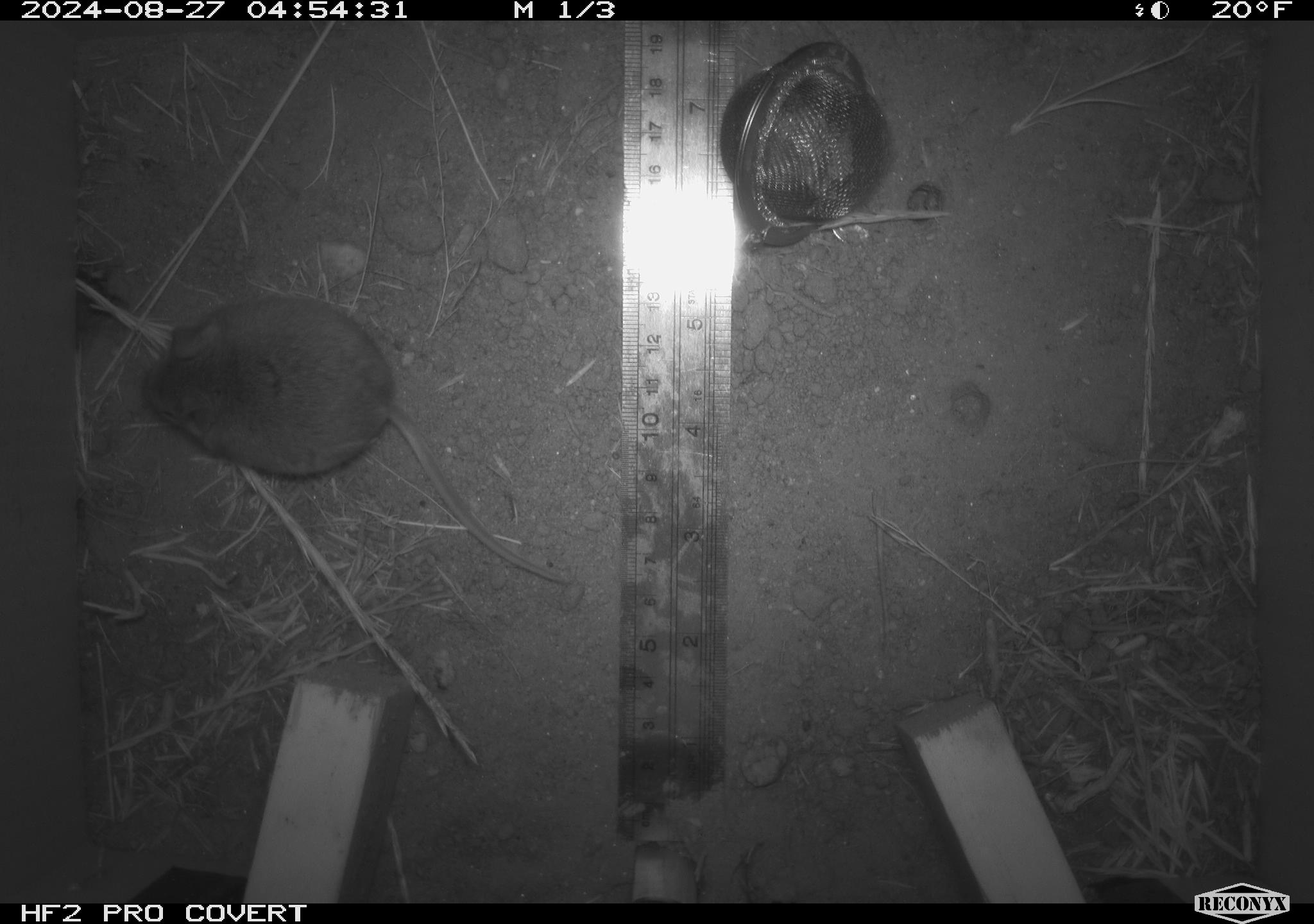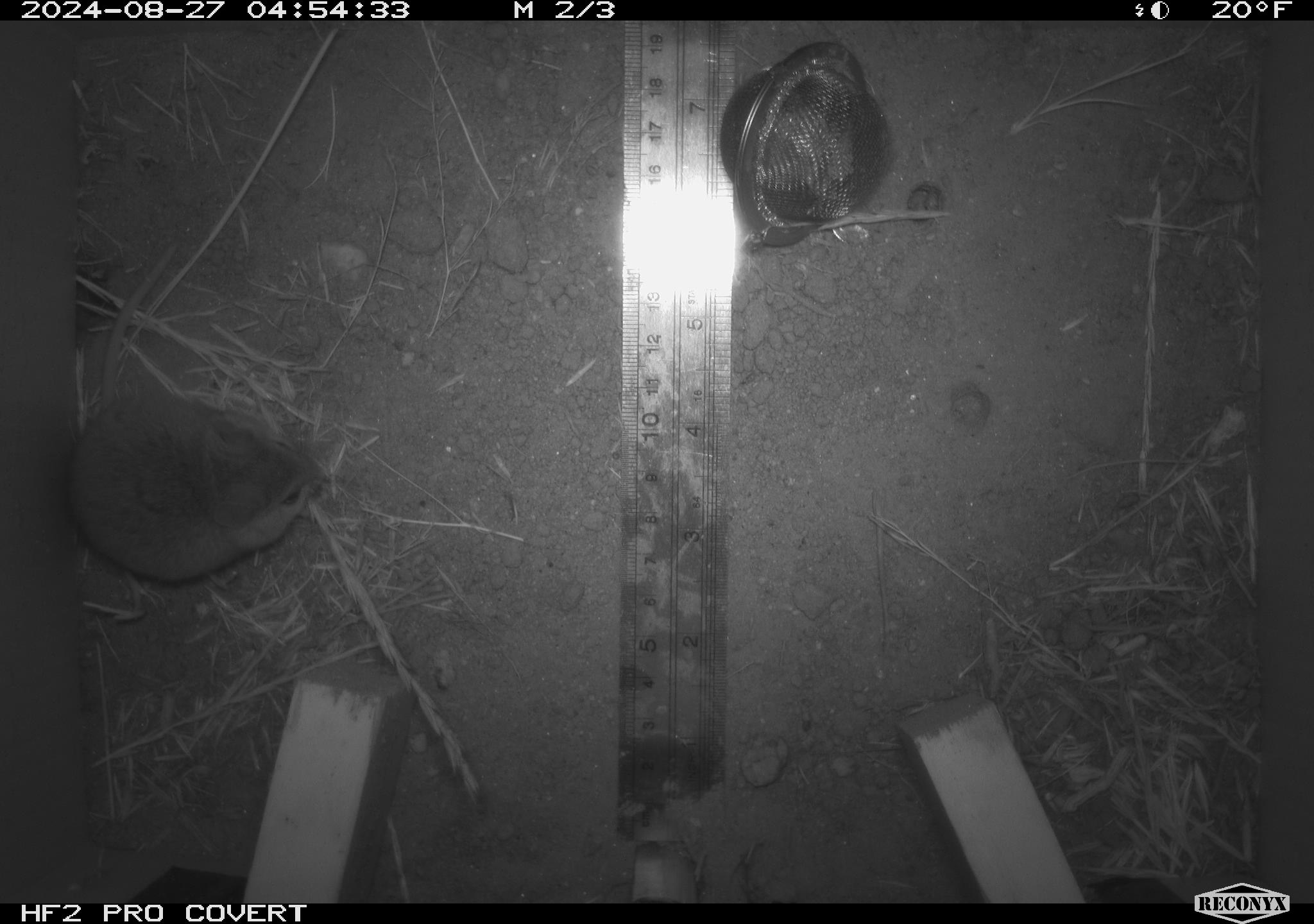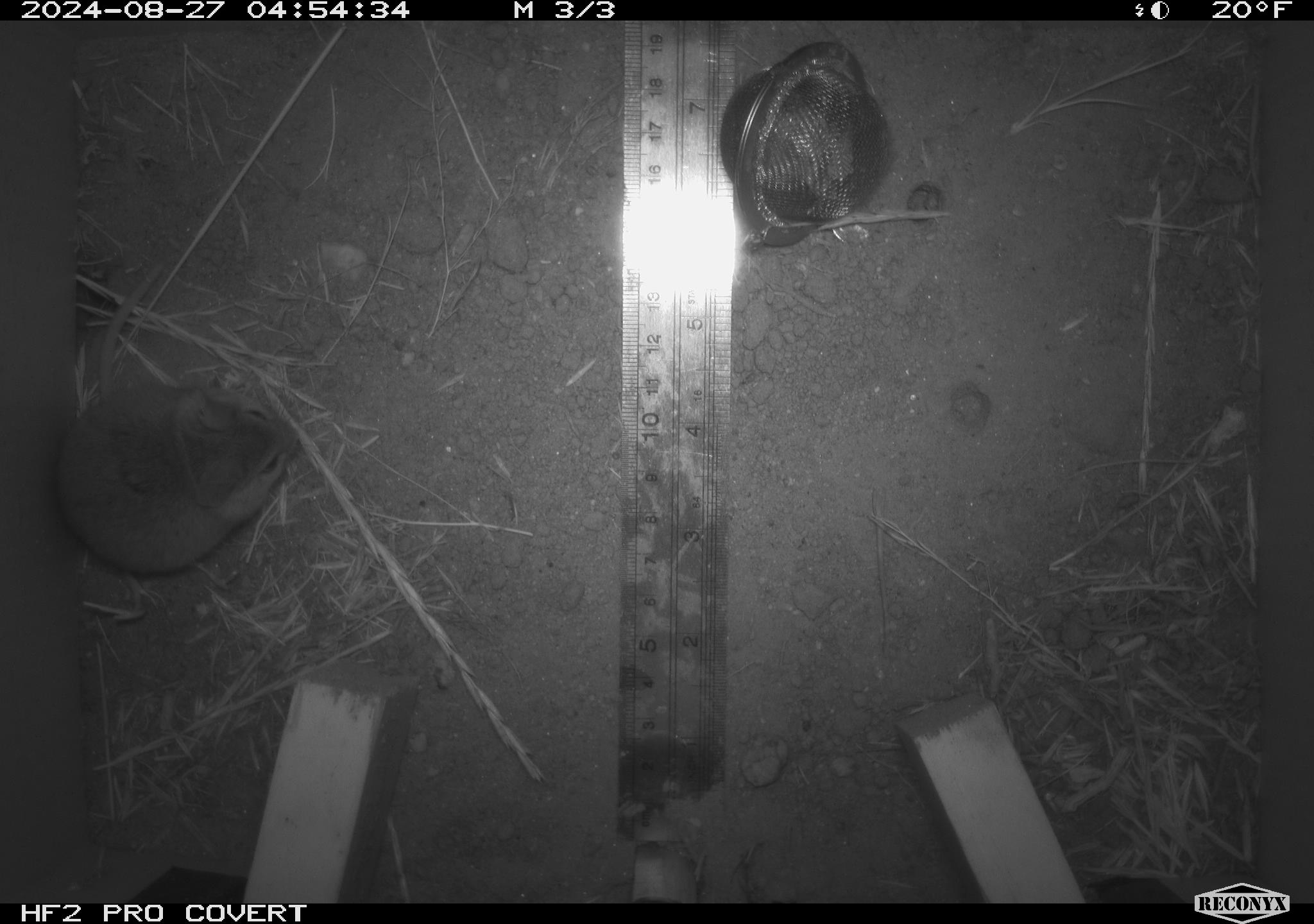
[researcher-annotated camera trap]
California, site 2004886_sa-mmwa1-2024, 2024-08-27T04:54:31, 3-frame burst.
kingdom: Animalia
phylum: Chordata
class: Mammalia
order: Rodentia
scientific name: Rodentia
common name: mouse species